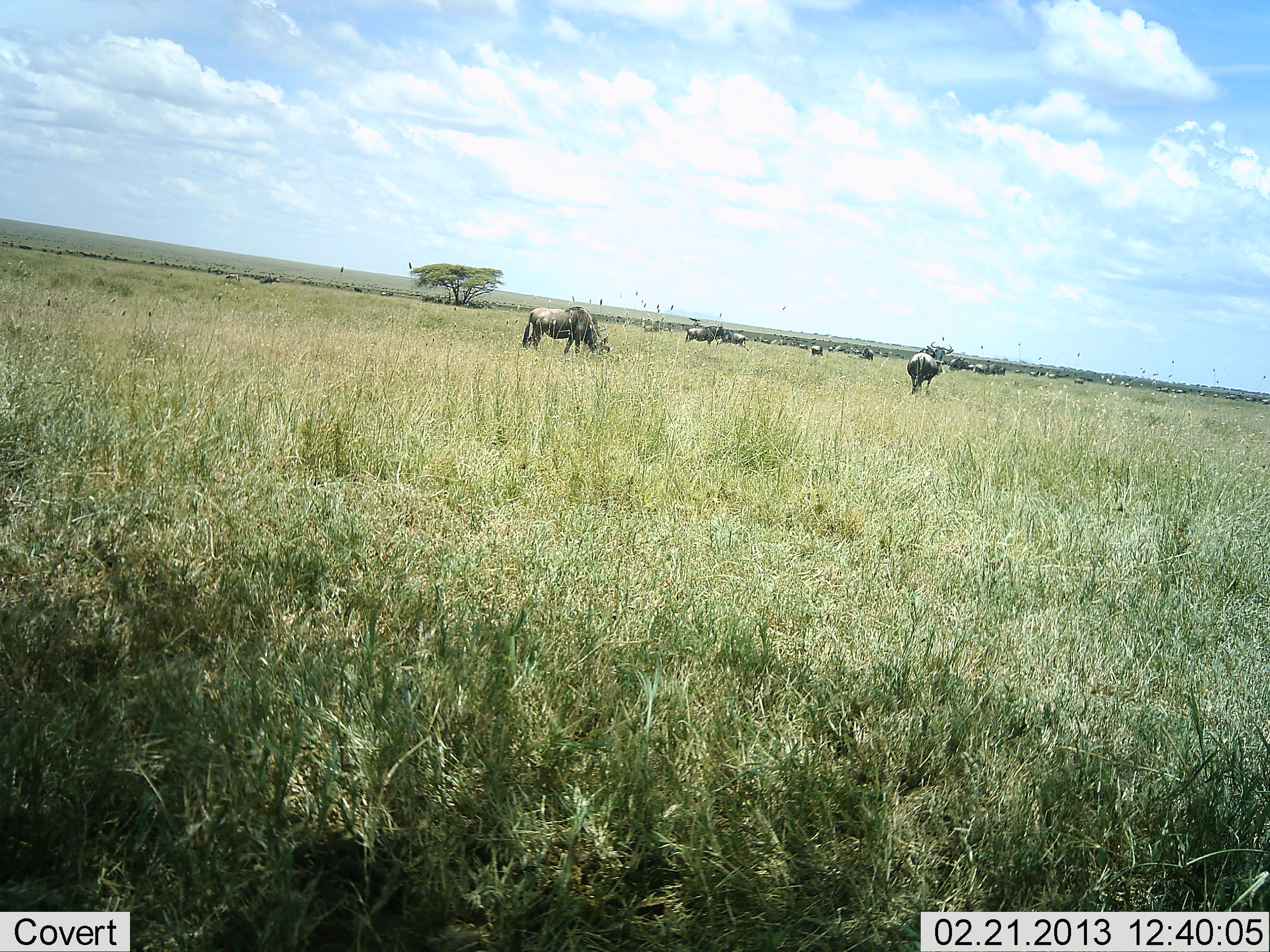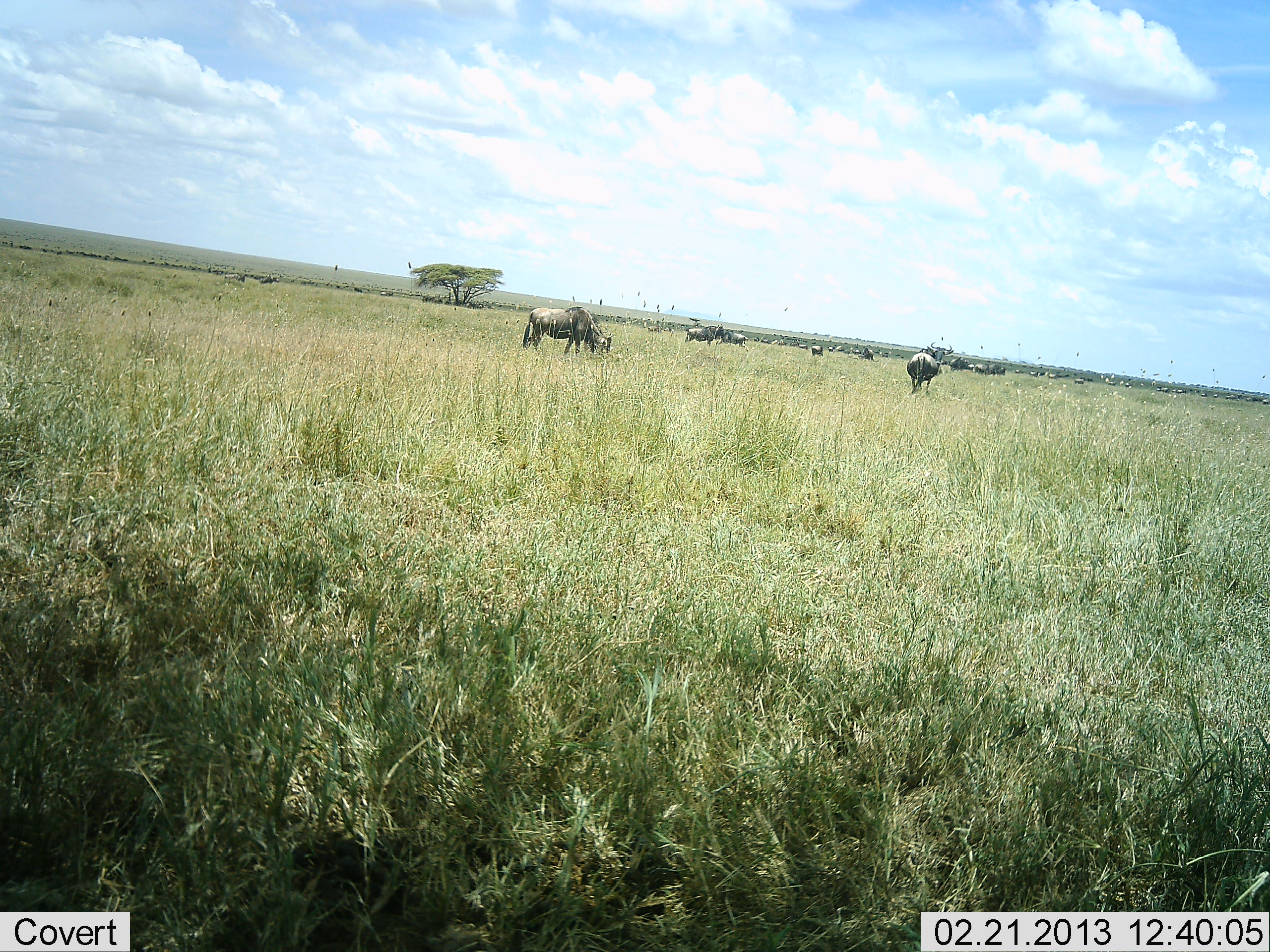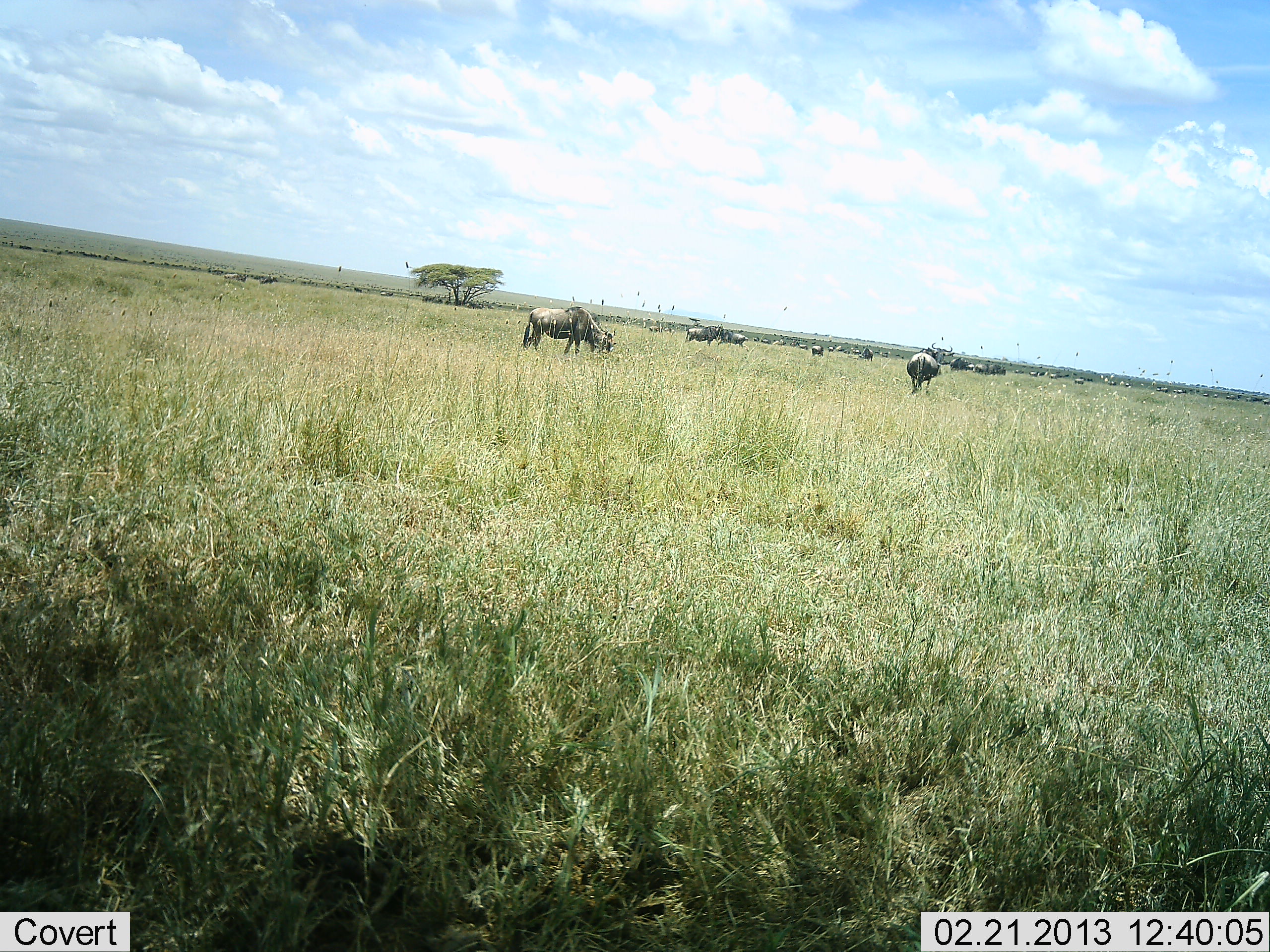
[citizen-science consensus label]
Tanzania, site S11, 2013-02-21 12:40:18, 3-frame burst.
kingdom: Animalia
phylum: Chordata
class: Mammalia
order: Artiodactyla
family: Bovidae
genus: Connochaetes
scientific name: Connochaetes taurinus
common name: blue wildebeest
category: wildebeest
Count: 11-50.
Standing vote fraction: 53%.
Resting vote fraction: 9%.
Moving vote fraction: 6%.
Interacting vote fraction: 0%.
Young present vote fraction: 0%.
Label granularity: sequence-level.